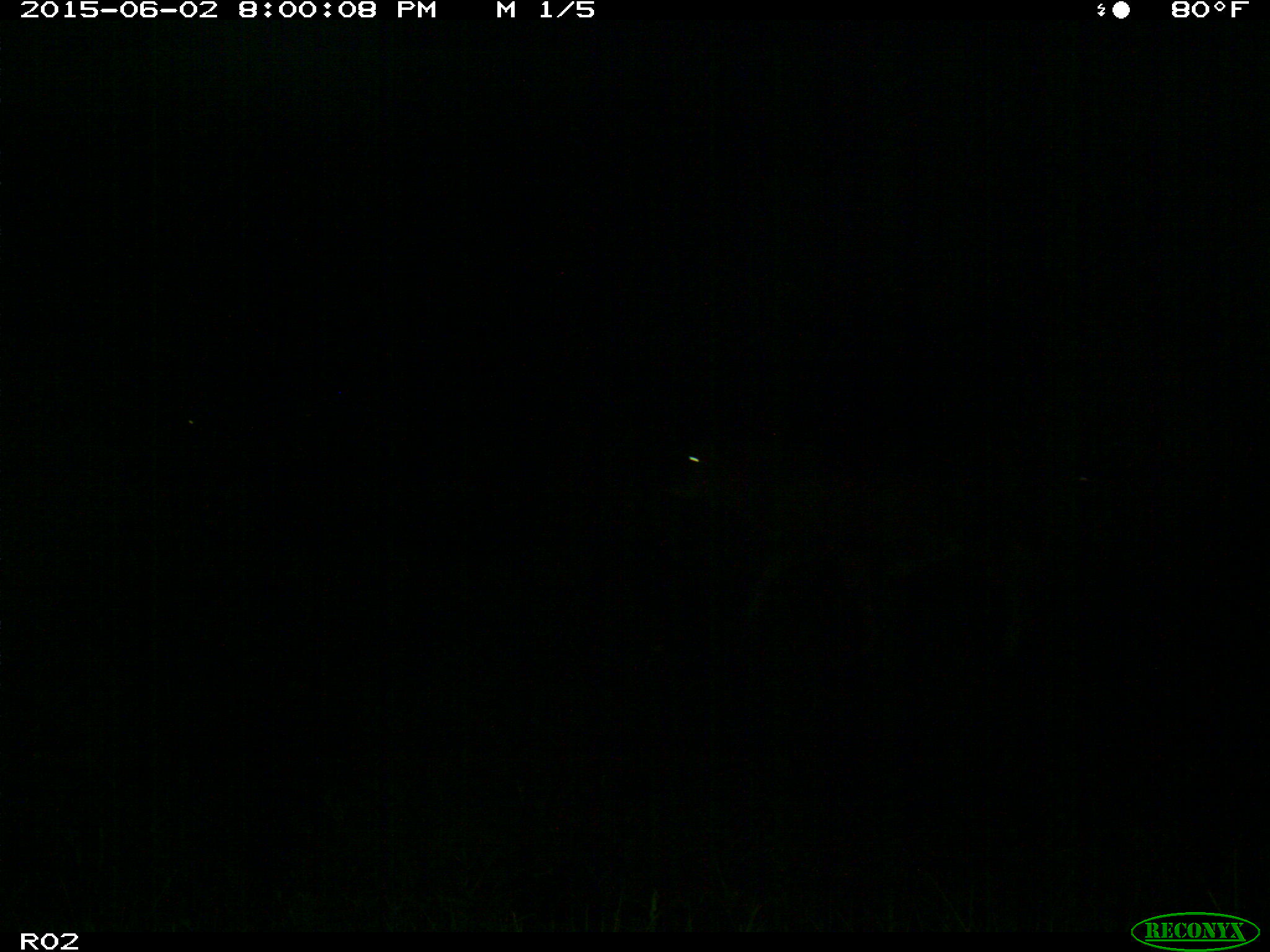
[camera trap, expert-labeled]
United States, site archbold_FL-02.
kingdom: Animalia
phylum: Chordata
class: Mammalia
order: Artiodactyla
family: Bovidae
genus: Bos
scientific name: Bos taurus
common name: domestic cow